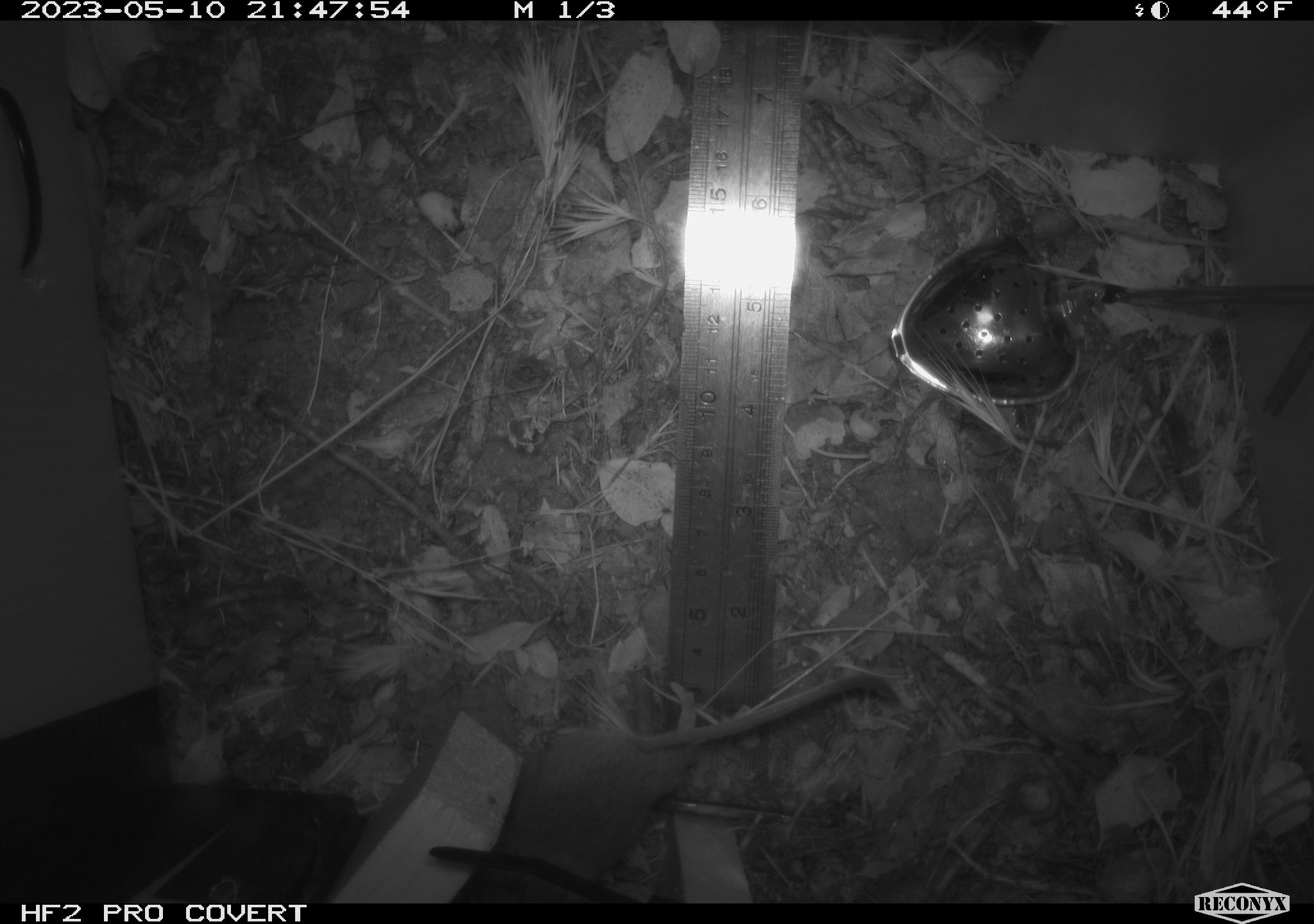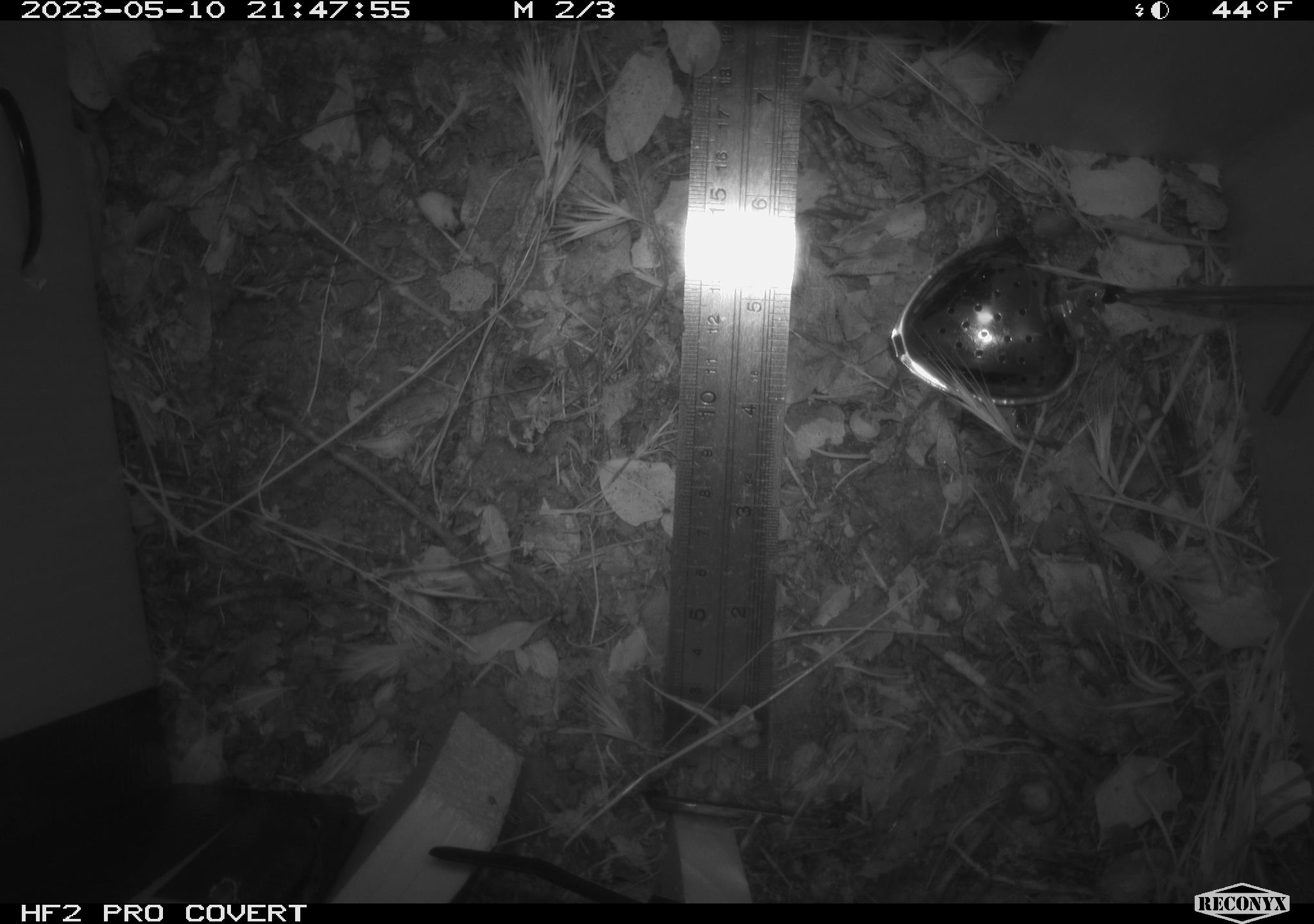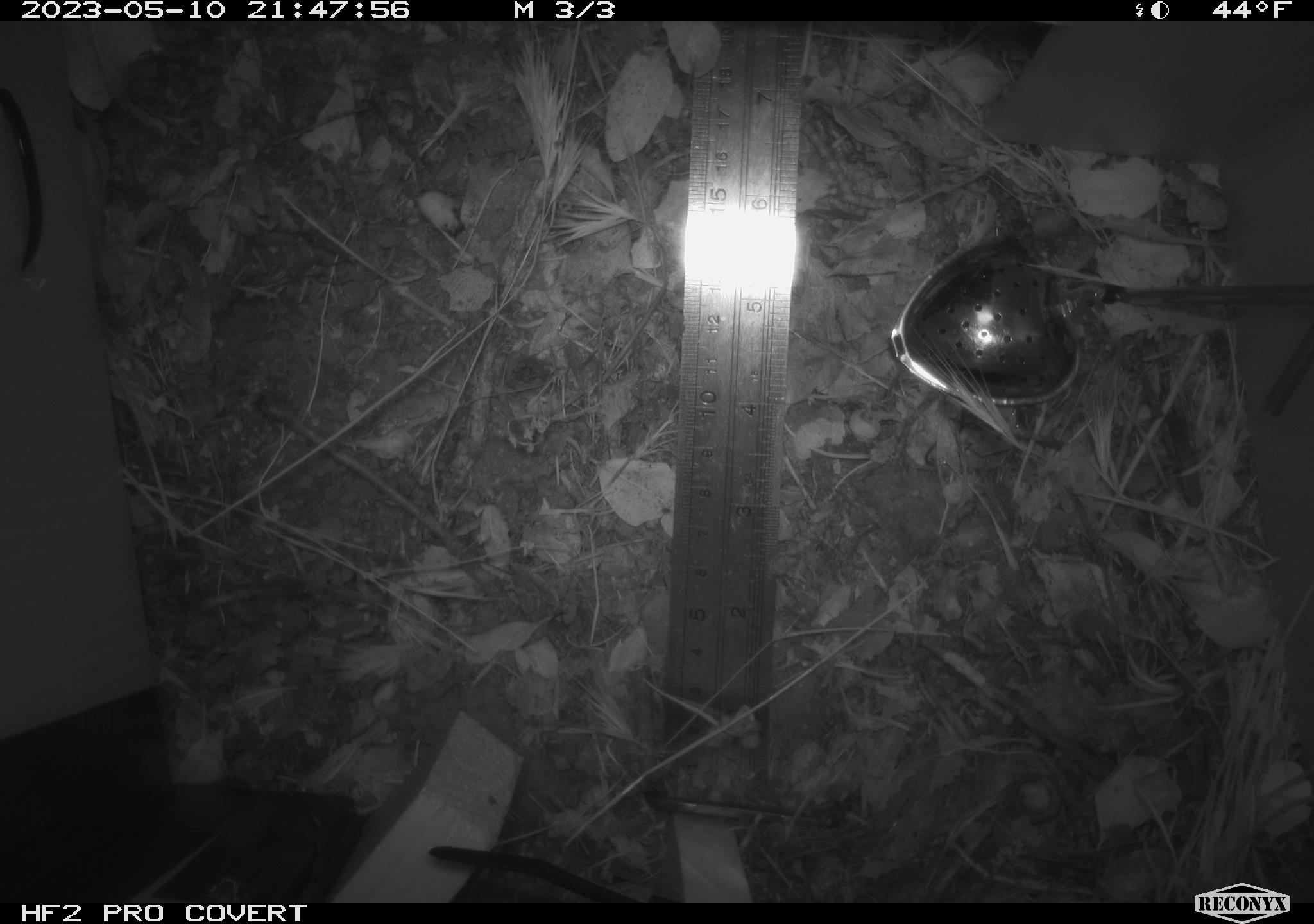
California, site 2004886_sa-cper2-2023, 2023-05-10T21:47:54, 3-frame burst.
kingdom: Animalia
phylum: Chordata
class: Mammalia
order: Rodentia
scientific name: Rodentia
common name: mouse species